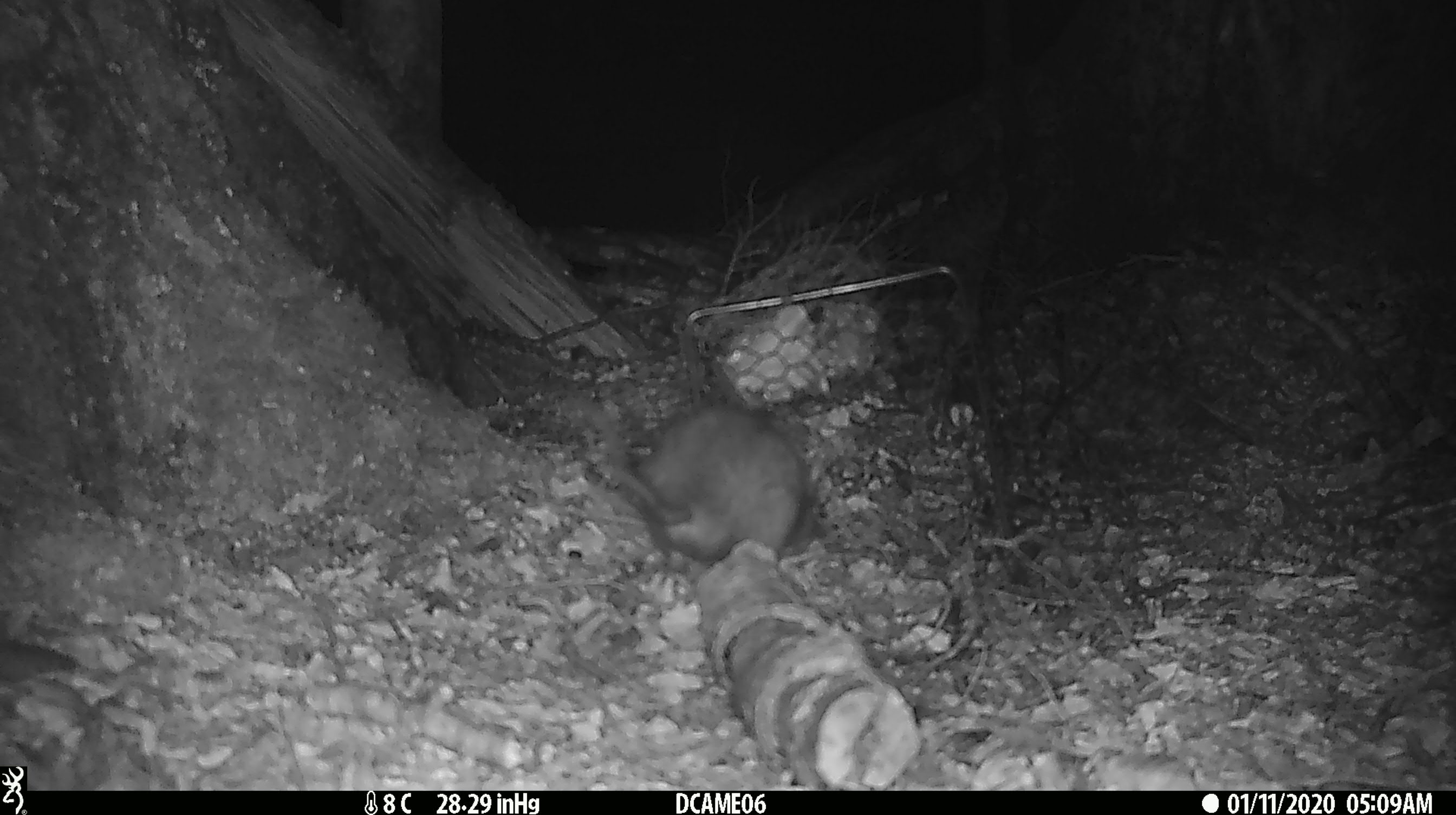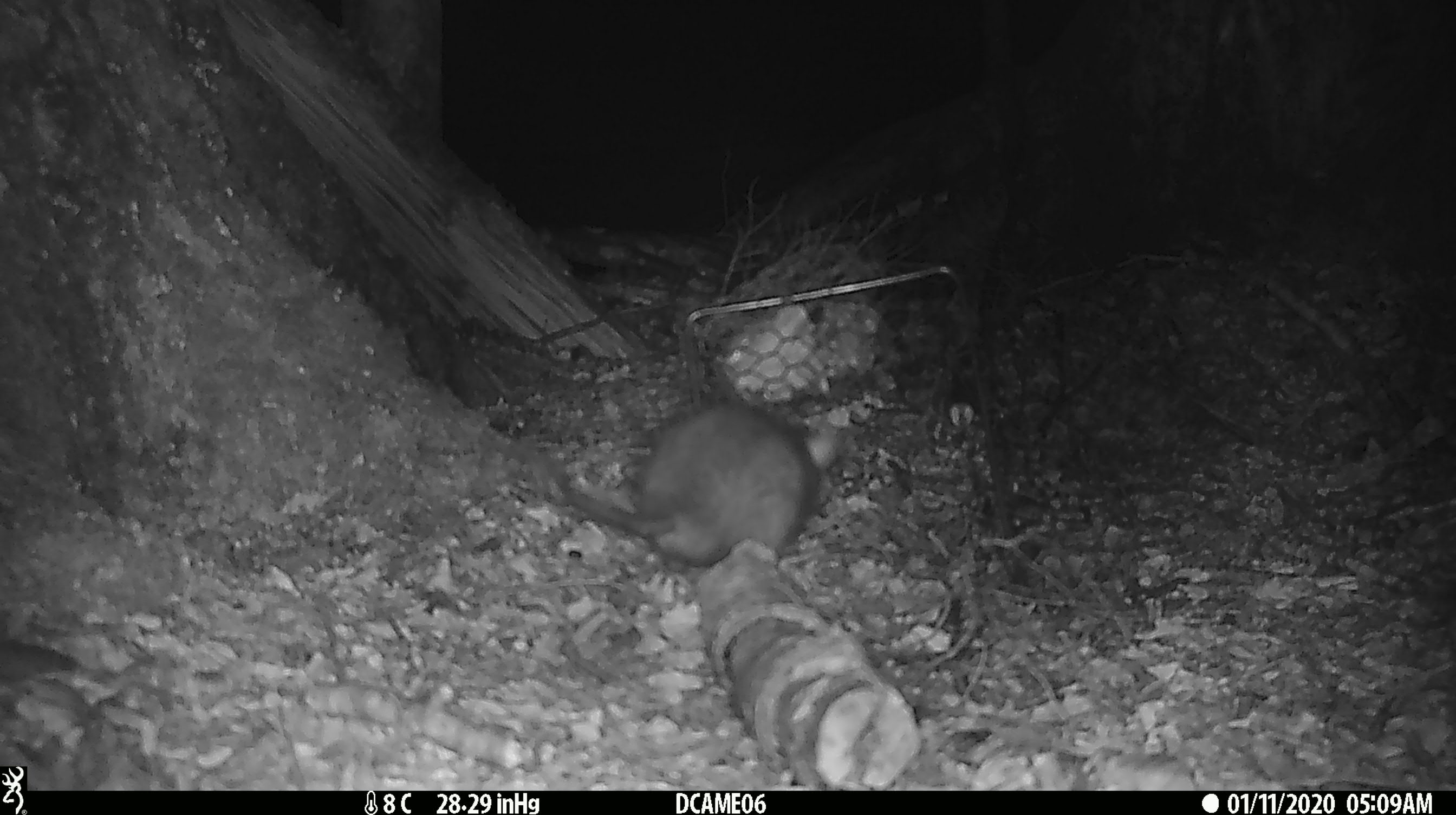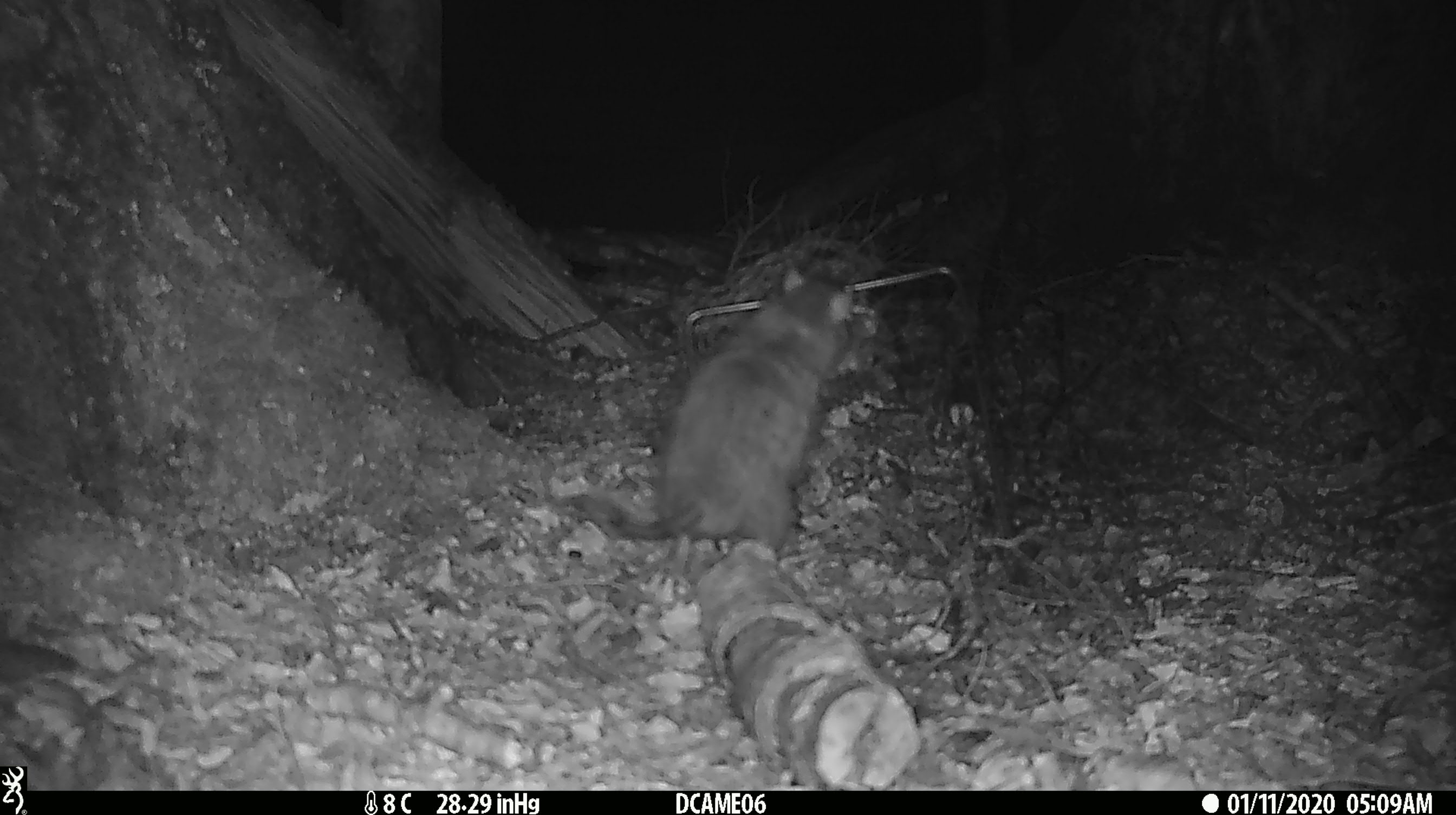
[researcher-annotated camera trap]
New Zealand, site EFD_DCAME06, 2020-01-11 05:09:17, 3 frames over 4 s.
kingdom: Animalia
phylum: Chordata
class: Mammalia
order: Rodentia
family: Muridae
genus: Rattus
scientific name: Rattus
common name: rat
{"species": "rat (Rattus)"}